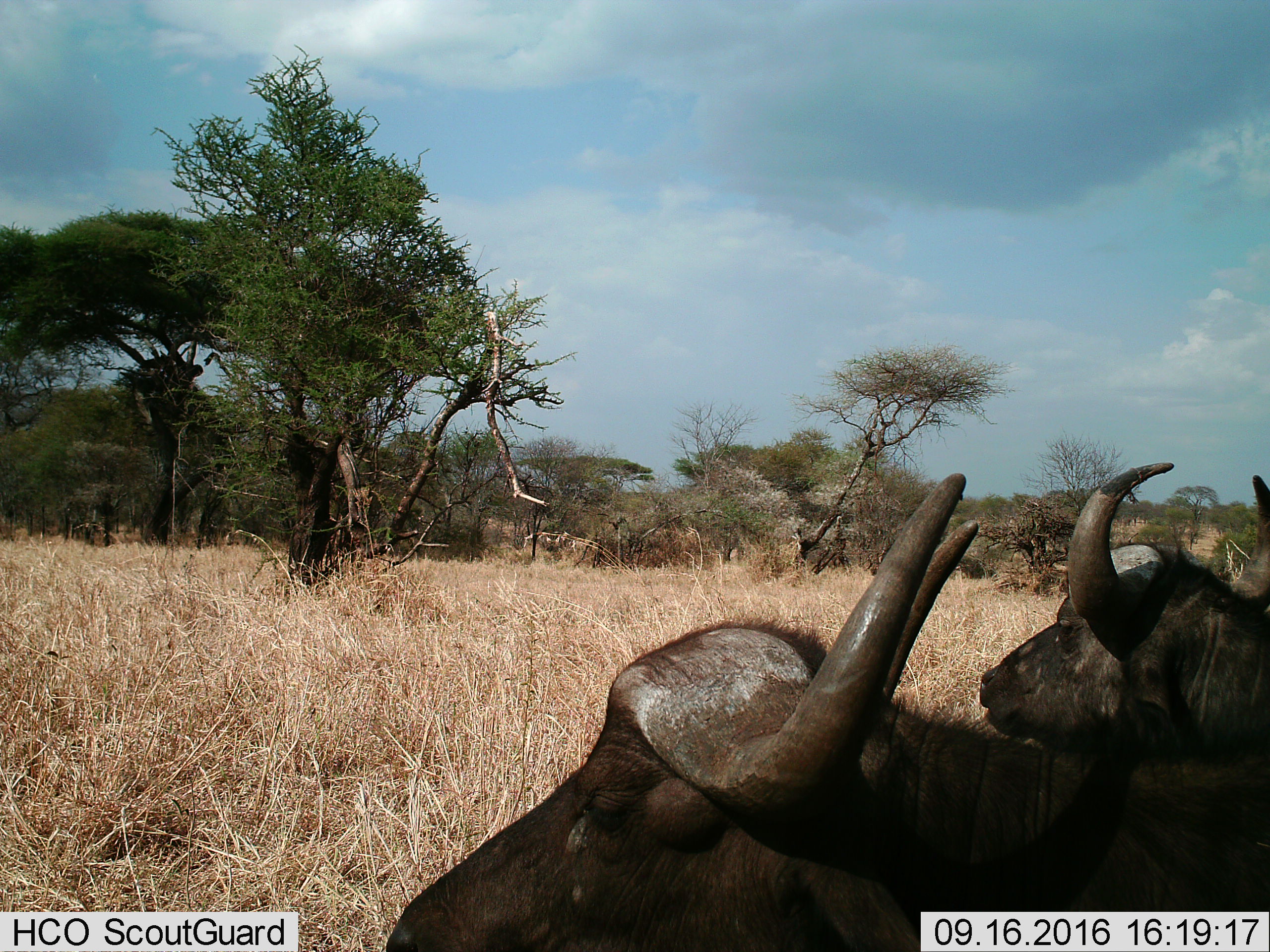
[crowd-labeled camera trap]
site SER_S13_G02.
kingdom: Animalia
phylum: Chordata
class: Mammalia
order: Artiodactyla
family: Bovidae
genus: Syncerus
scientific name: Syncerus caffer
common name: african buffalo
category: buffalo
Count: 2.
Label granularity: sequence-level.